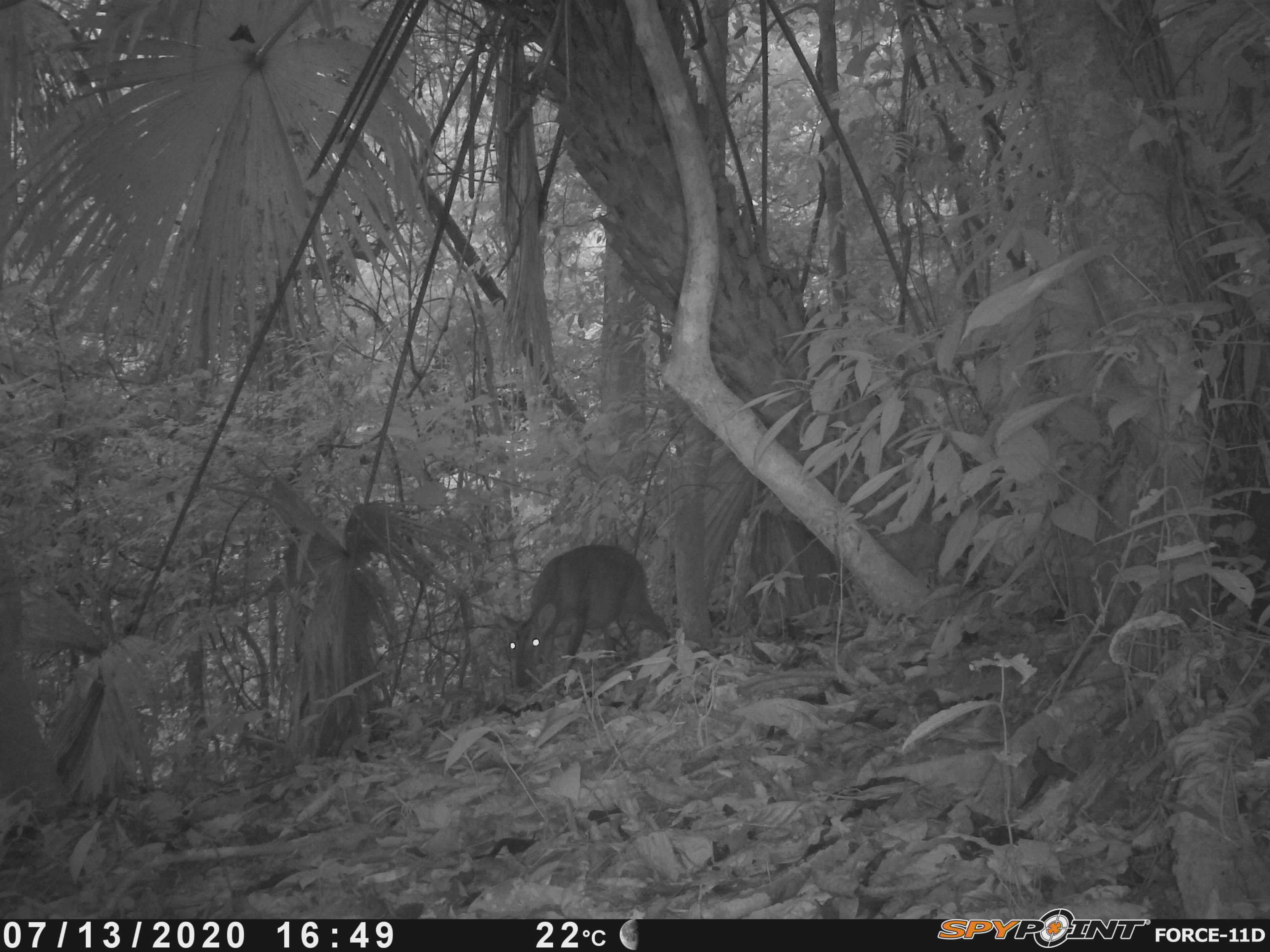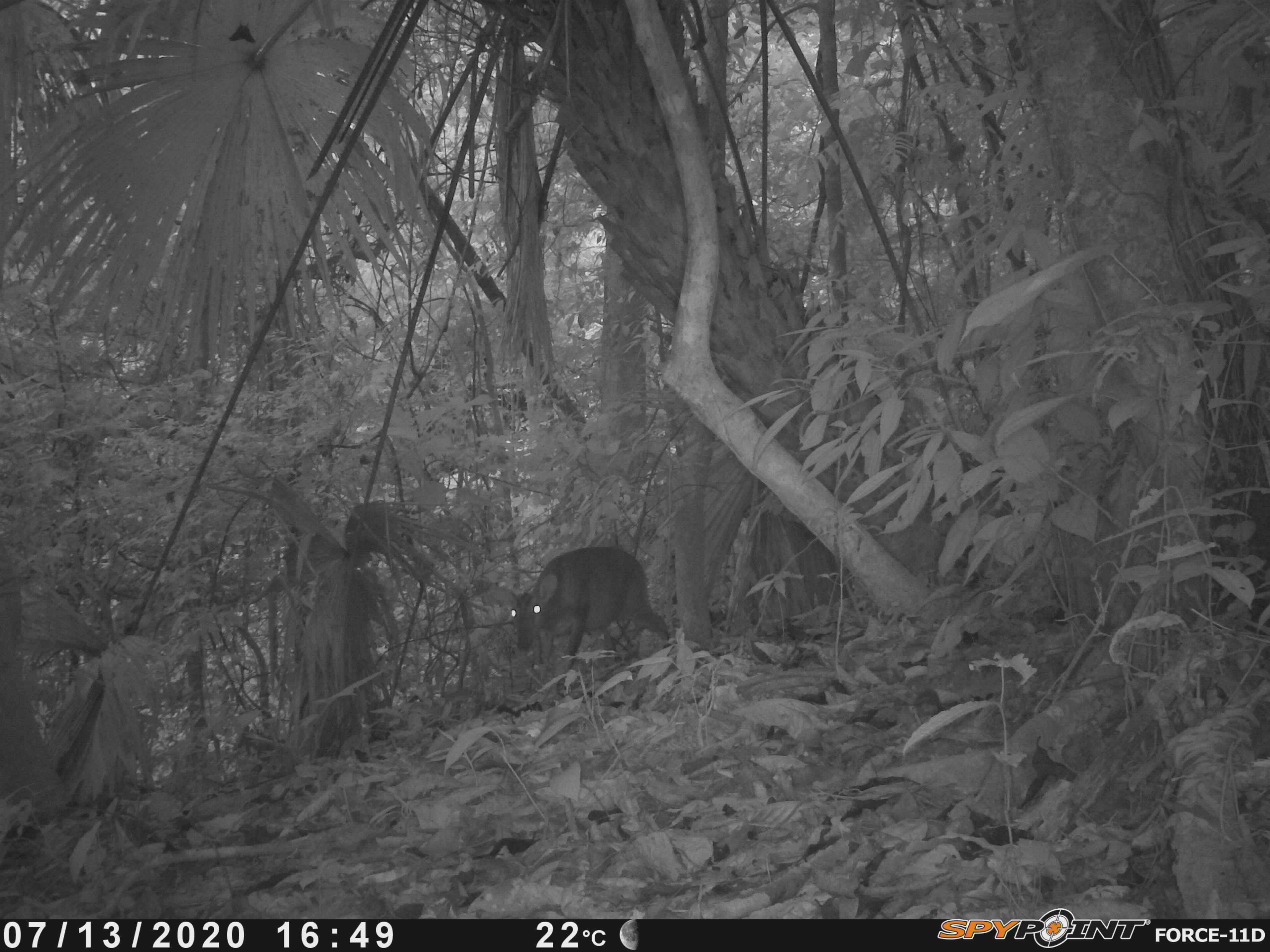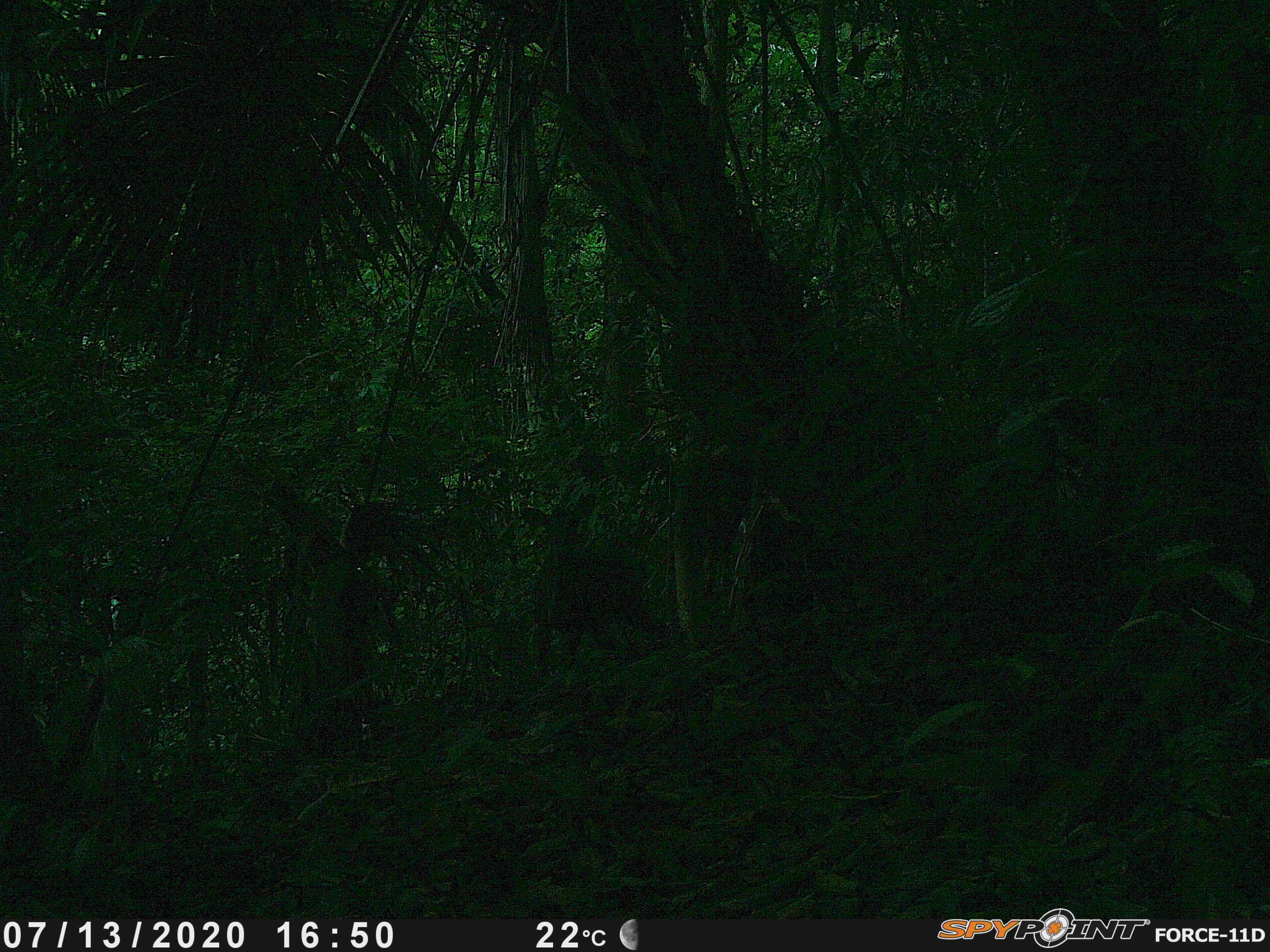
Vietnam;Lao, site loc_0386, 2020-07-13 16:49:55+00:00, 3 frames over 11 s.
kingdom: Animalia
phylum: Chordata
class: Mammalia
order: Artiodactyla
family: Cervidae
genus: Muntiacus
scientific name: Muntiacus vuquangensis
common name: large-antlered muntjac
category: large antlered muntjac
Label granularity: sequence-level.